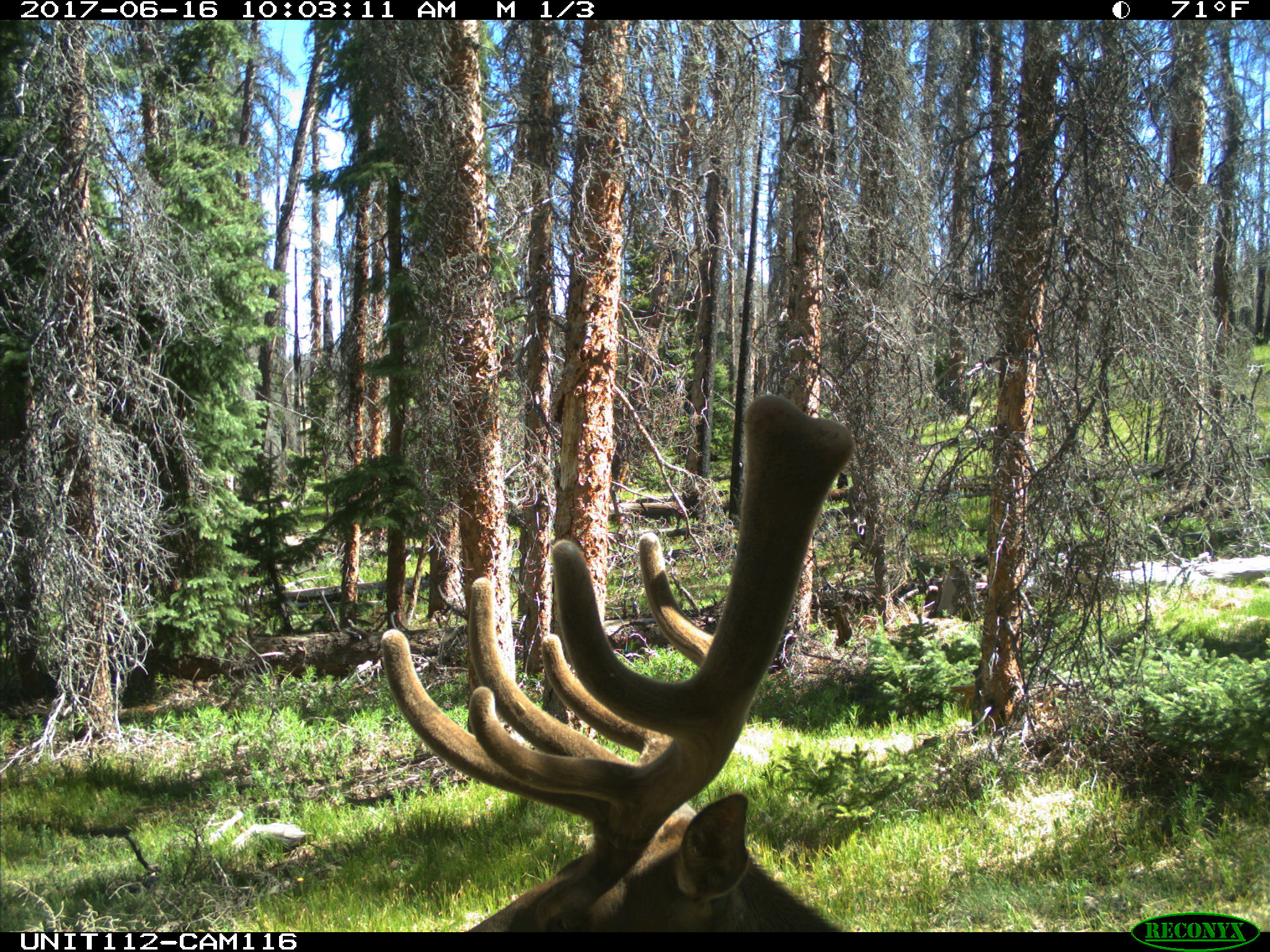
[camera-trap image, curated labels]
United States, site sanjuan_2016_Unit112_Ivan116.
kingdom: Animalia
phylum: Chordata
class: Mammalia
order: Artiodactyla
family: Cervidae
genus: Cervus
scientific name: Cervus elaphus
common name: red deer